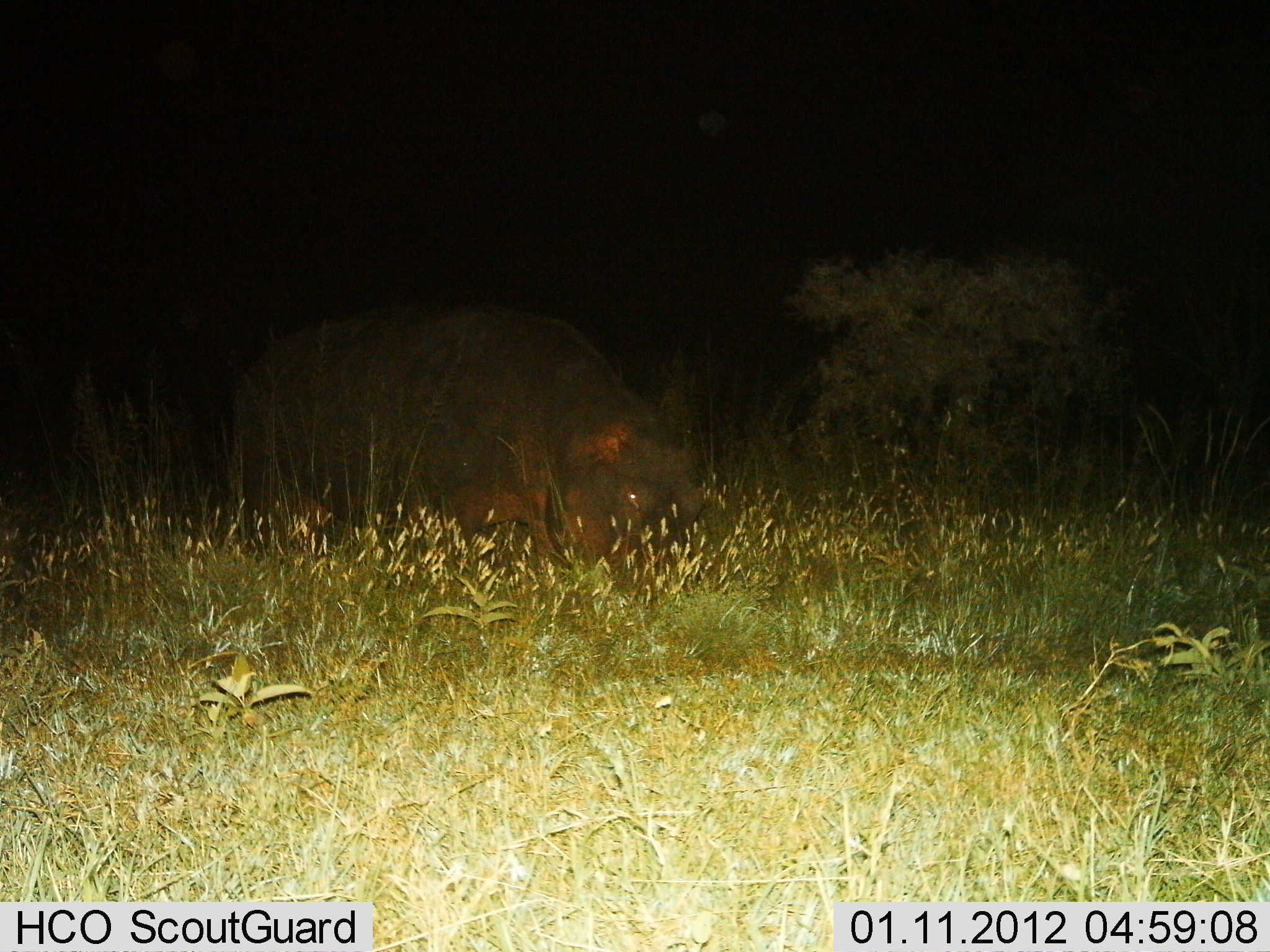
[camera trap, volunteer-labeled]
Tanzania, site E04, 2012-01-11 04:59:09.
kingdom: Animalia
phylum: Chordata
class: Mammalia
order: Artiodactyla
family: Hippopotamidae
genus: Hippopotamus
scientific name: Hippopotamus amphibius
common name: hippopotamus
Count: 1.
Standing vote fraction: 29%.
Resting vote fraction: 7%.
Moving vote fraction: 21%.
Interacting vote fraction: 7%.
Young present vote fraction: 0%.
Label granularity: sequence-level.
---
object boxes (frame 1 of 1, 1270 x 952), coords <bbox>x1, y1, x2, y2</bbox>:
animal: <bbox>219, 302, 699, 579</bbox>